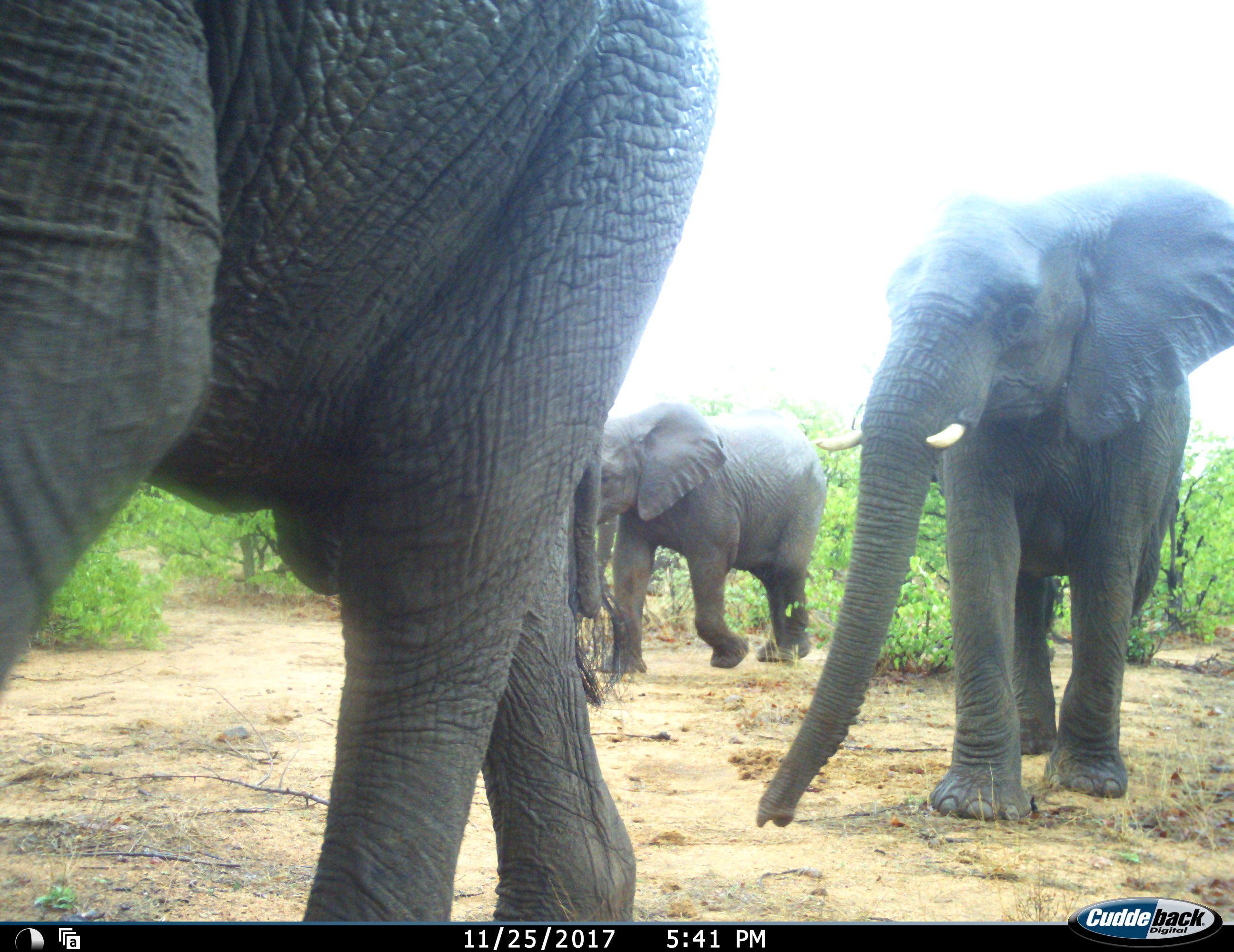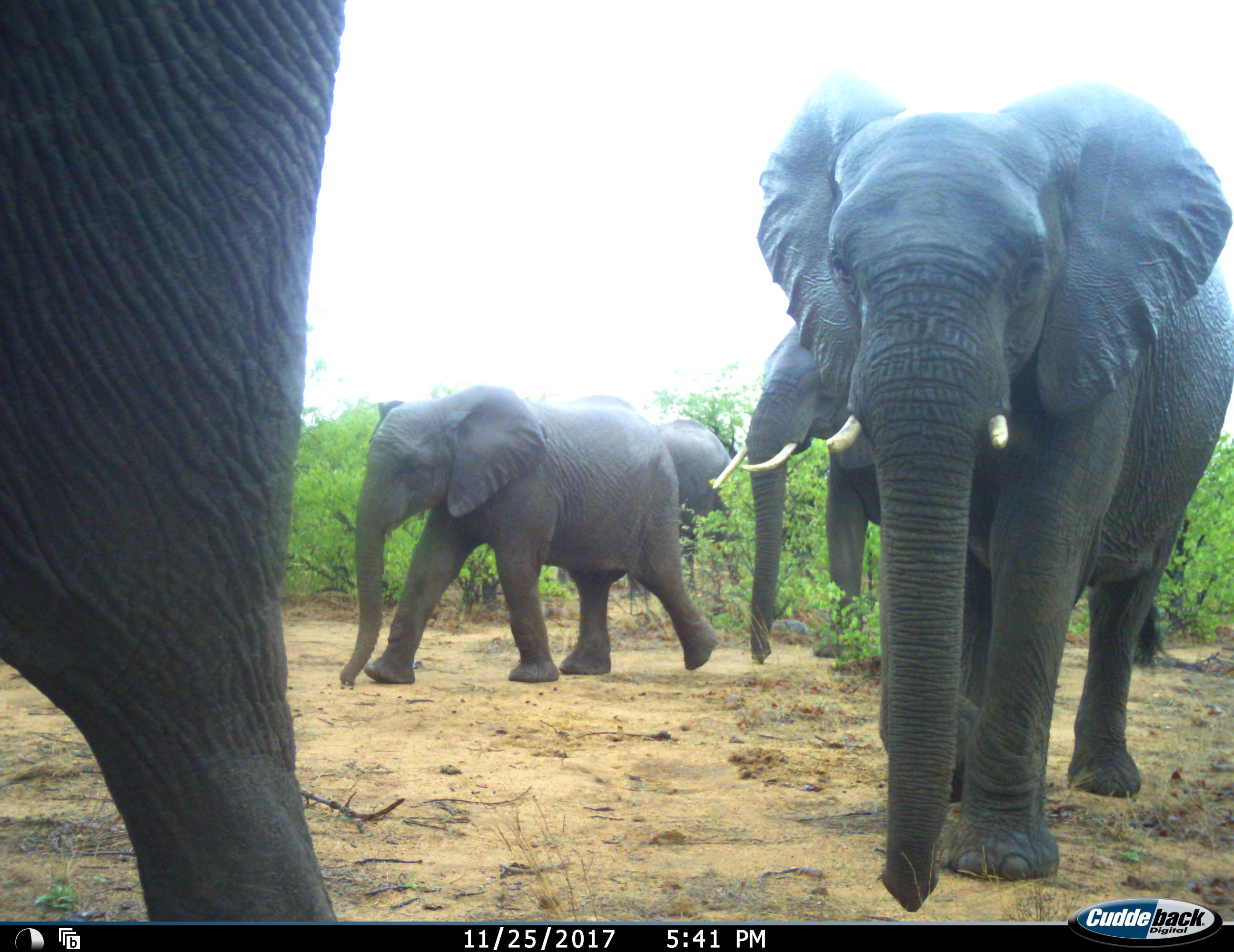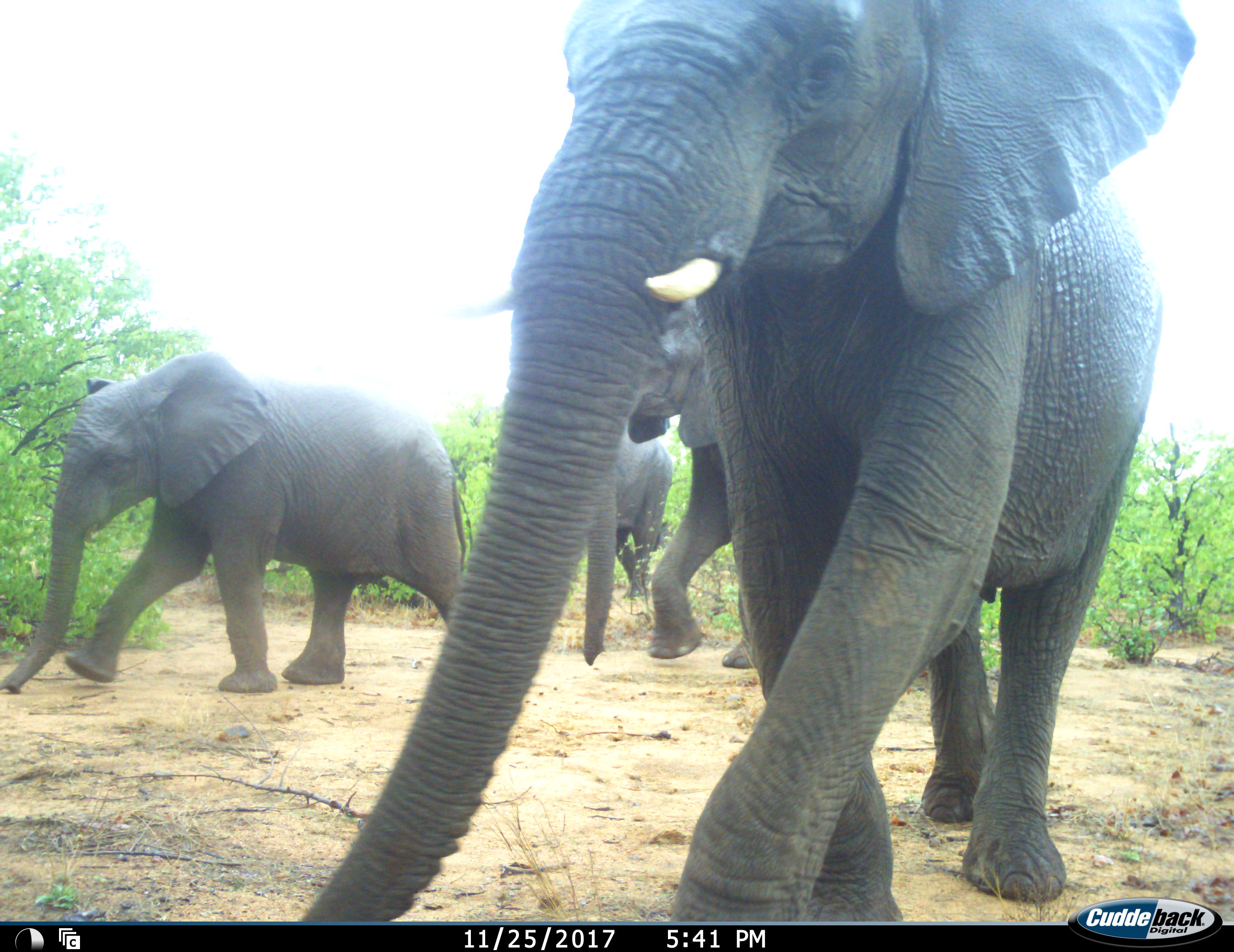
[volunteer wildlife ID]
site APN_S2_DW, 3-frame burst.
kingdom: Animalia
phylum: Chordata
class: Mammalia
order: Proboscidea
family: Elephantidae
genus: Loxodonta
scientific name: Loxodonta africana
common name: african bush elephant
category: elephant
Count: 5.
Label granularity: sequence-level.